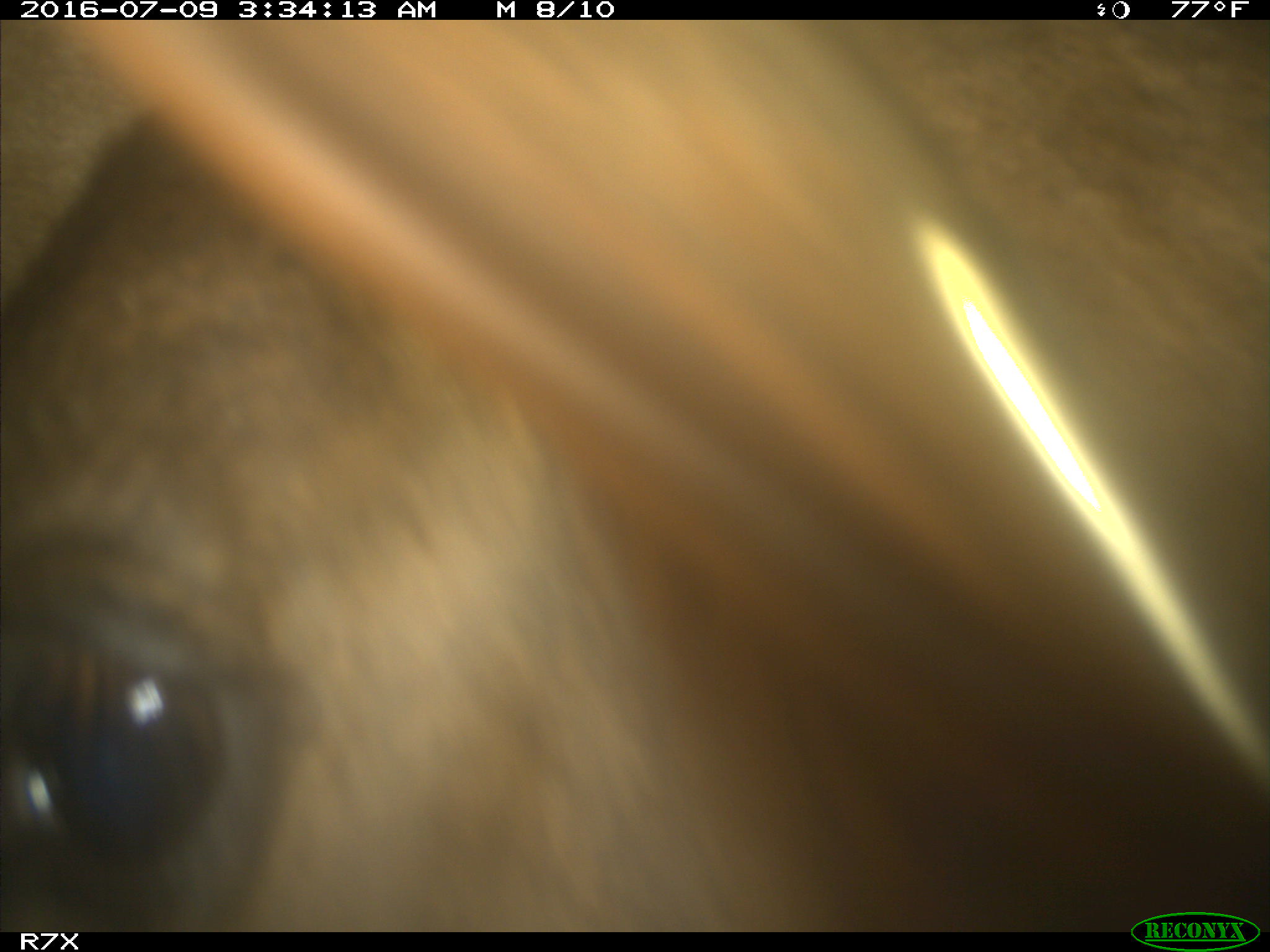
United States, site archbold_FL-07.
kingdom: Animalia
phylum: Chordata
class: Mammalia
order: Artiodactyla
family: Bovidae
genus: Bos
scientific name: Bos taurus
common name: domestic cow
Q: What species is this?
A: Bos taurus (domestic cow).